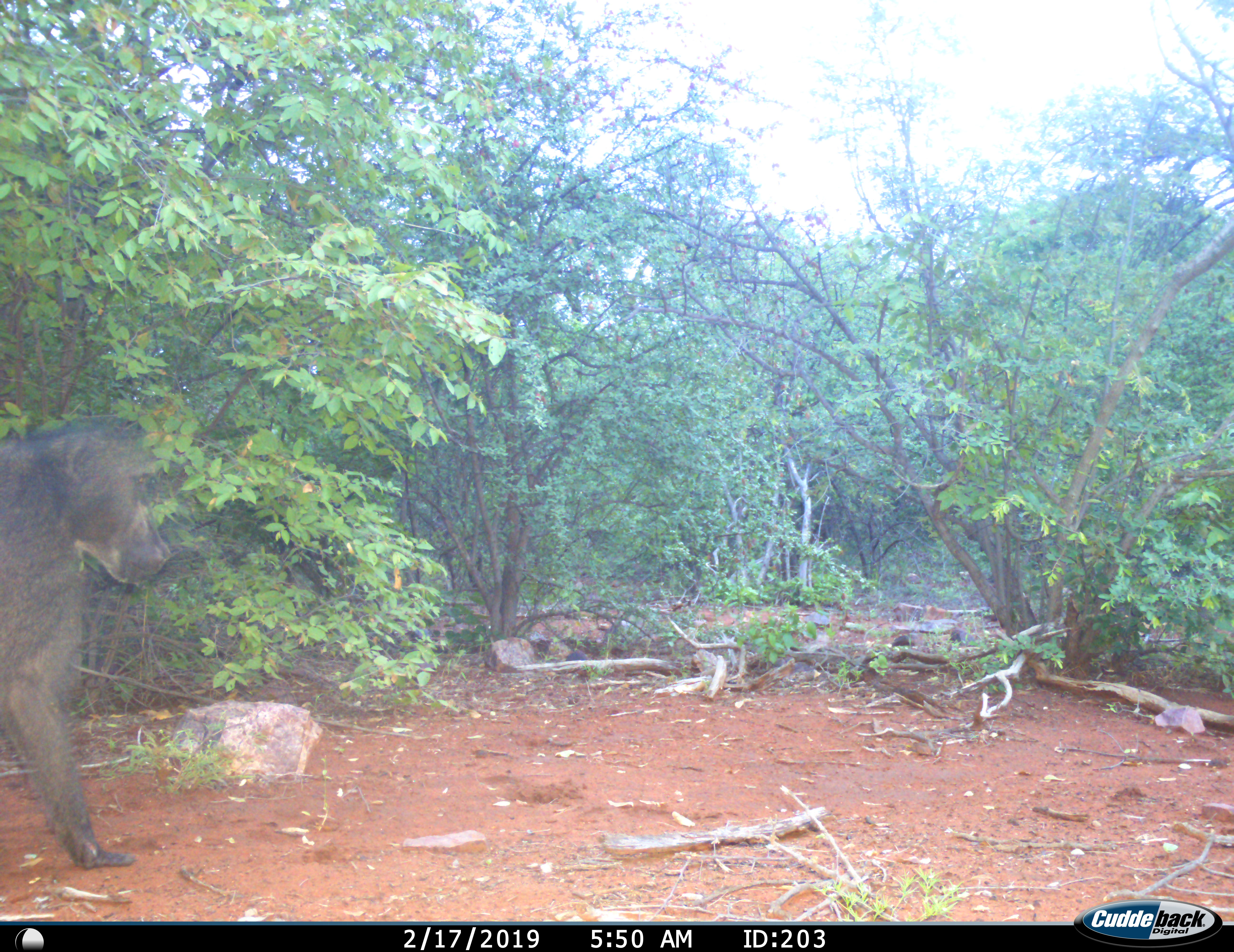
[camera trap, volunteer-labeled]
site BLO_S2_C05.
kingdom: Animalia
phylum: Chordata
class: Mammalia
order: Primates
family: Cercopithecidae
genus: Papio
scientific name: Papio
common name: baboon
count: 1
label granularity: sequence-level